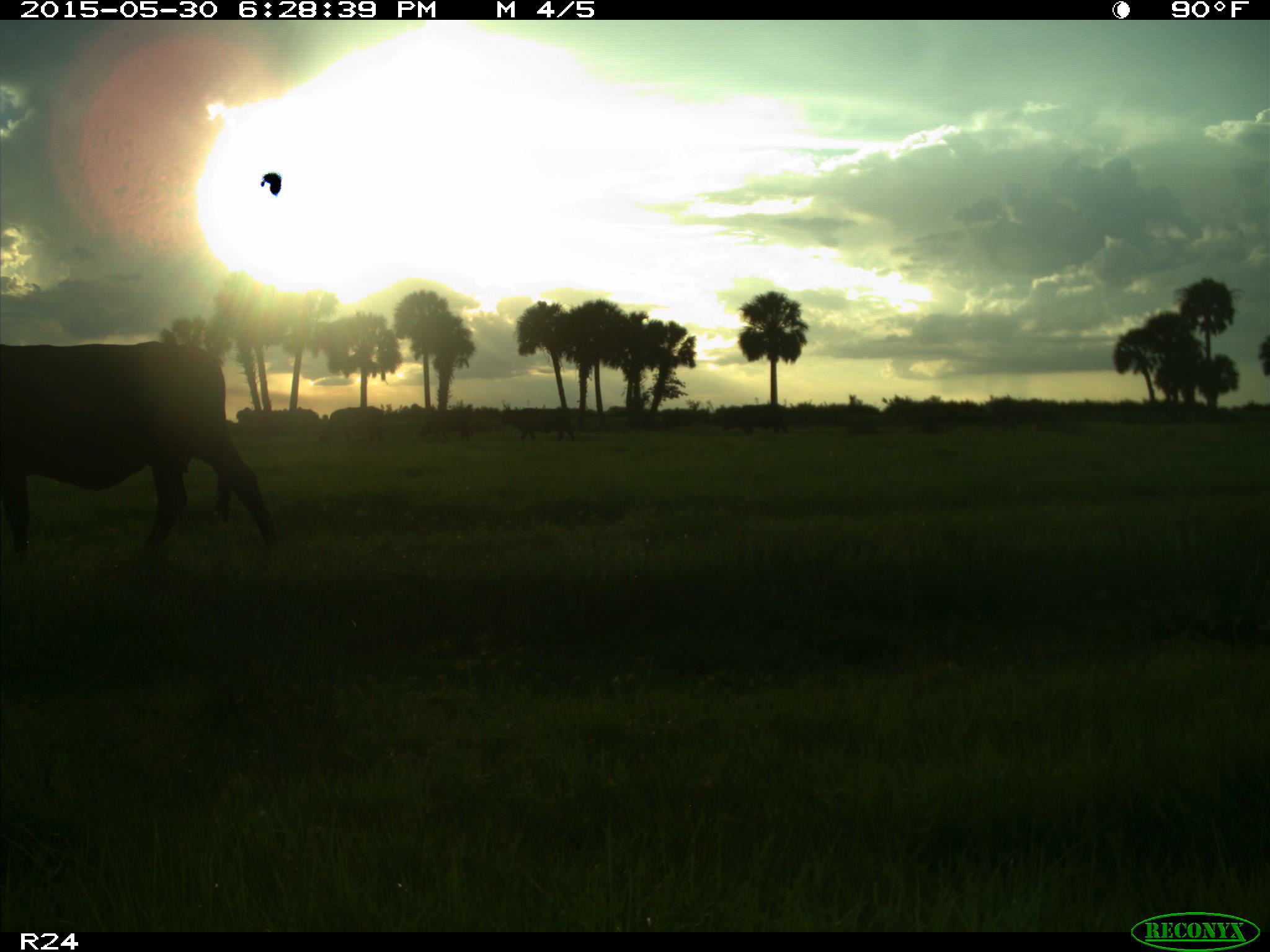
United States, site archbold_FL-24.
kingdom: Animalia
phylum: Chordata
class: Mammalia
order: Artiodactyla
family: Bovidae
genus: Bos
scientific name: Bos taurus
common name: domestic cow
Bos taurus (domestic cow).